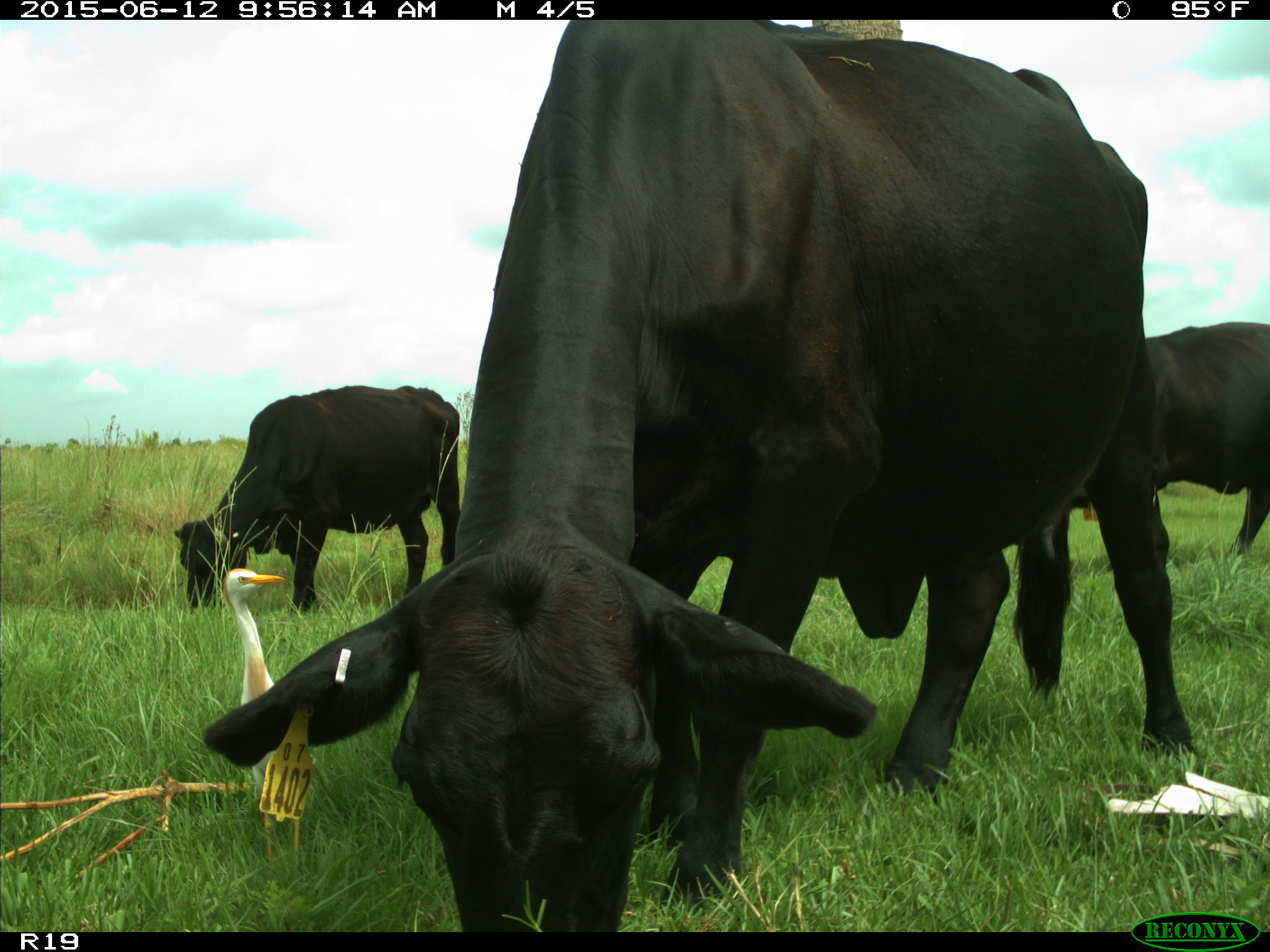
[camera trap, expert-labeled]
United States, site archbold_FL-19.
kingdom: Animalia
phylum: Chordata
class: Mammalia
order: Artiodactyla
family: Bovidae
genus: Bos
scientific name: Bos taurus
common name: domestic cow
Bos taurus (domestic cow).